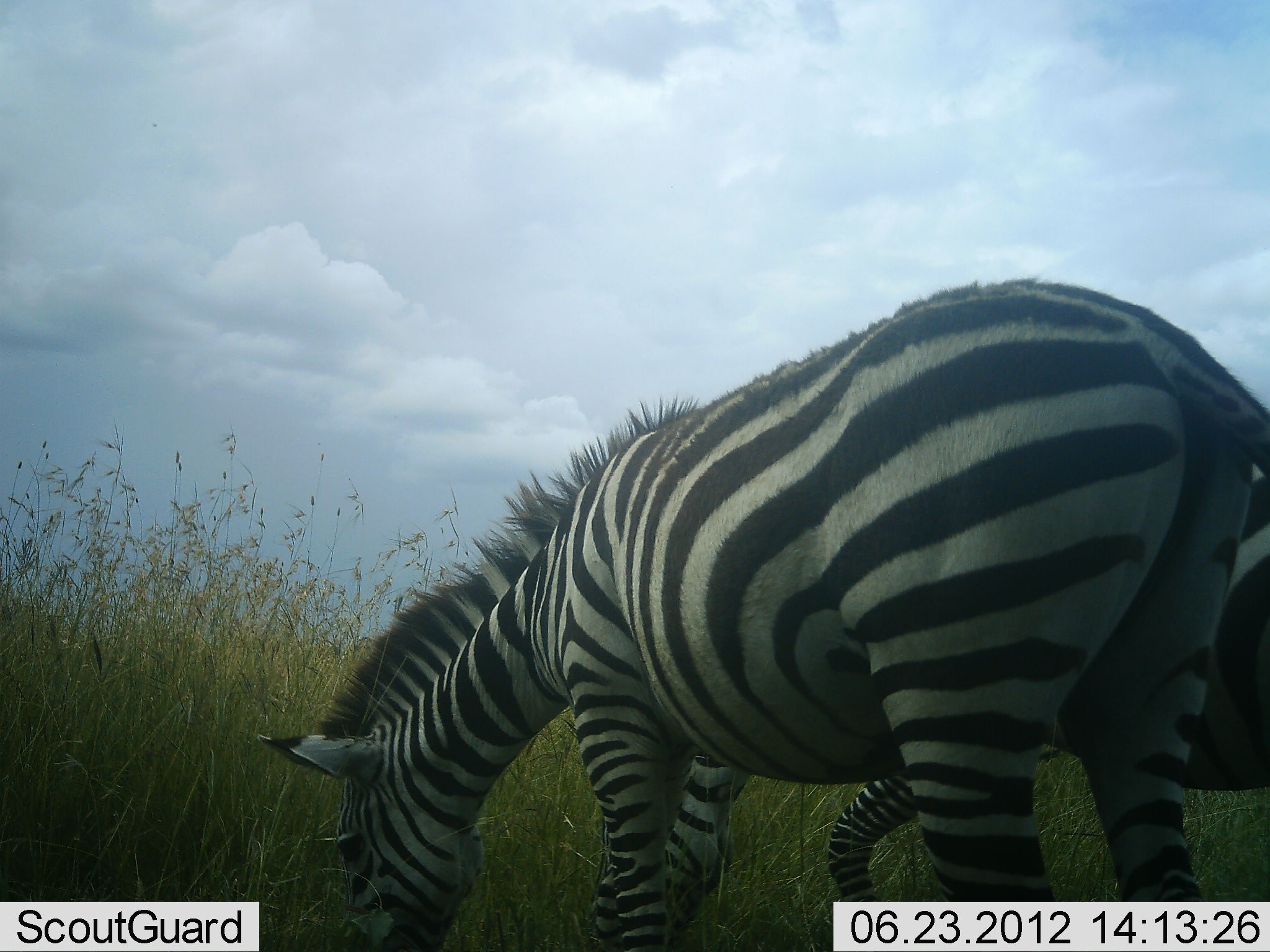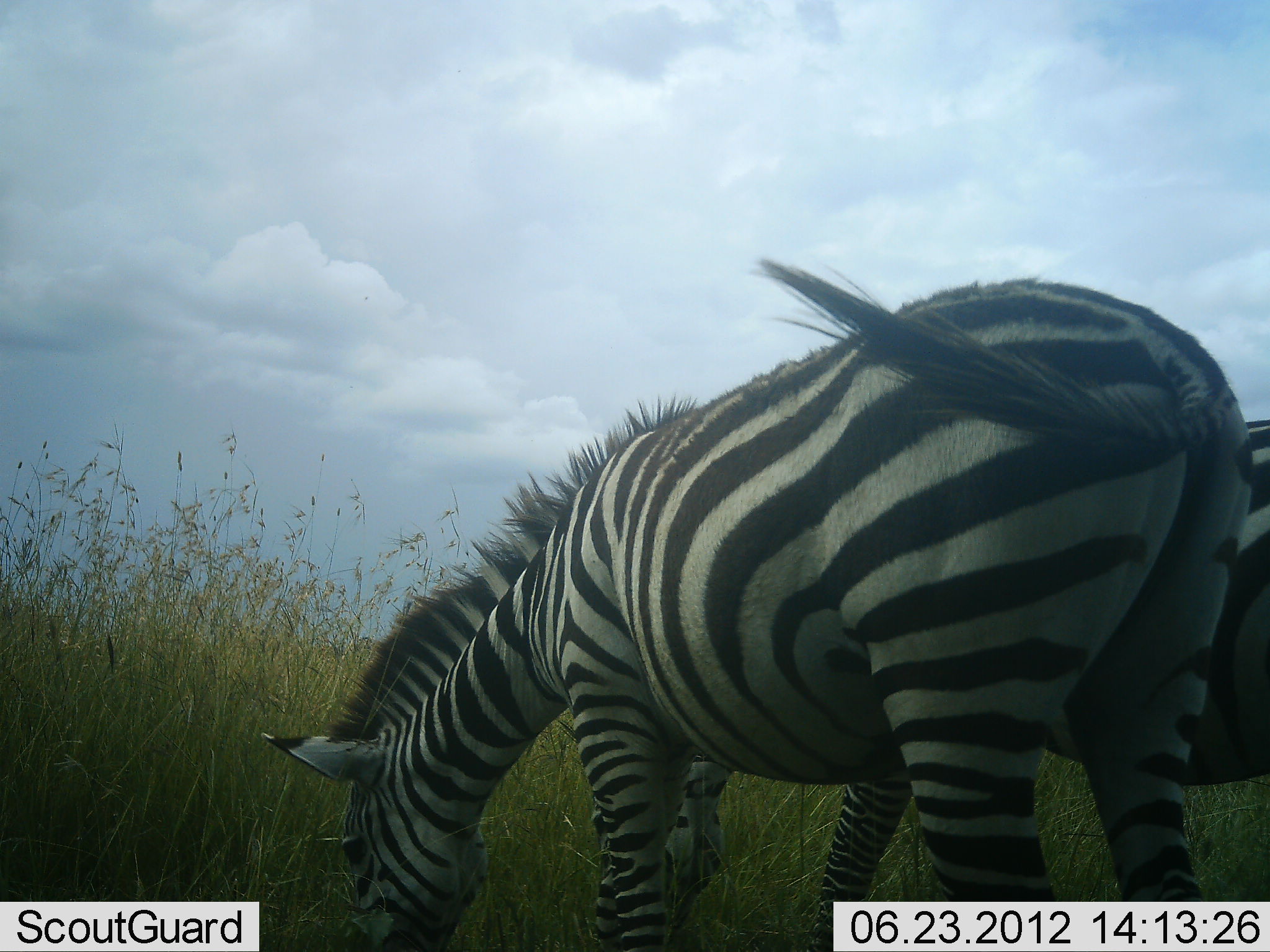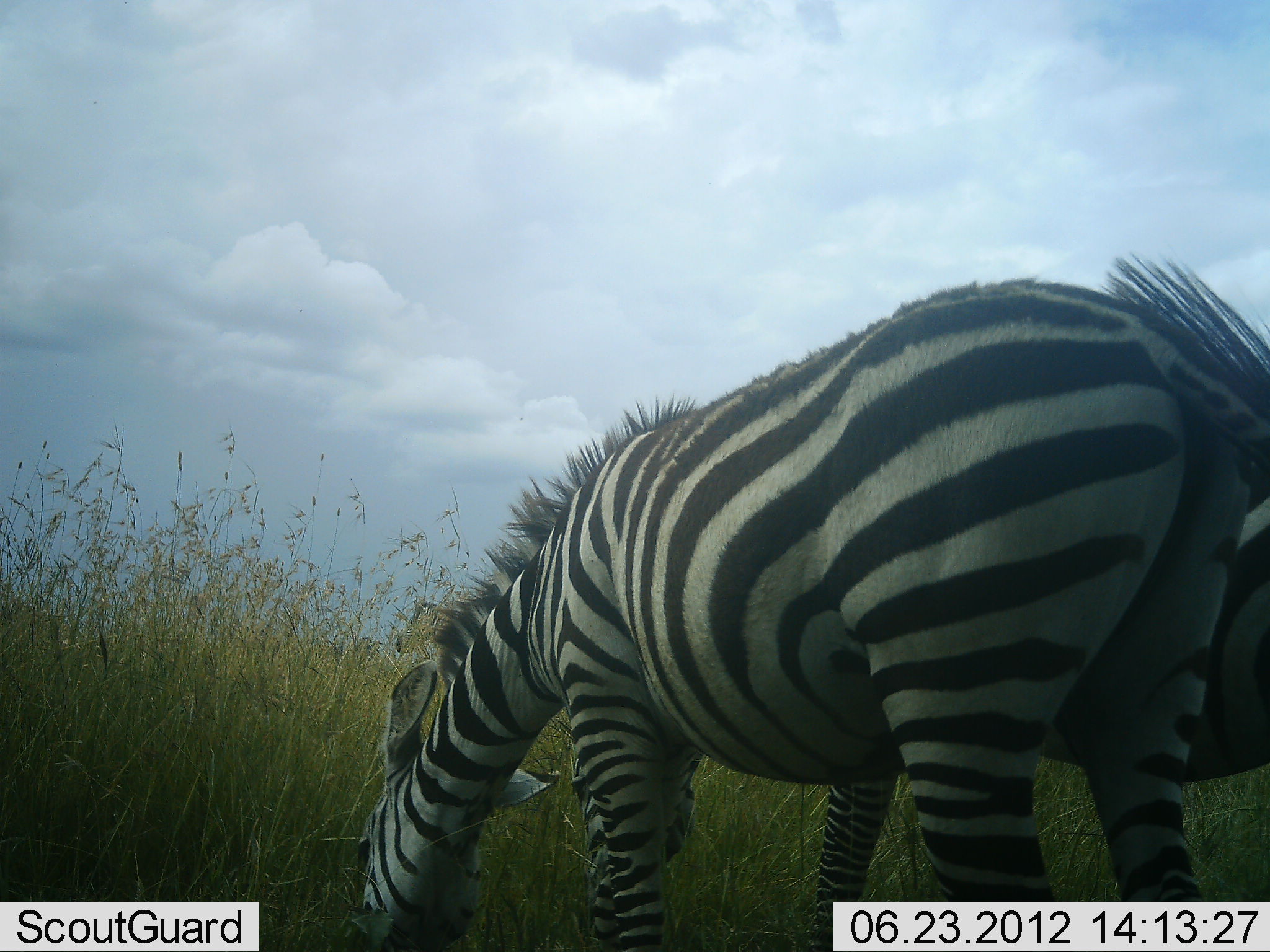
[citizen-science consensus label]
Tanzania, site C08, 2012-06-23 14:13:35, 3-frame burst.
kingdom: Animalia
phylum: Chordata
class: Mammalia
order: Perissodactyla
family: Equidae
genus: Equus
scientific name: Equus quagga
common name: plains zebra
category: zebra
Zebra (plains zebra) (Equus quagga), count 2. Behavior (volunteer vote fractions): standing 20%, resting 0%, moving 0%, interacting 0%. Young present (vote fraction): 0%. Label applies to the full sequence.